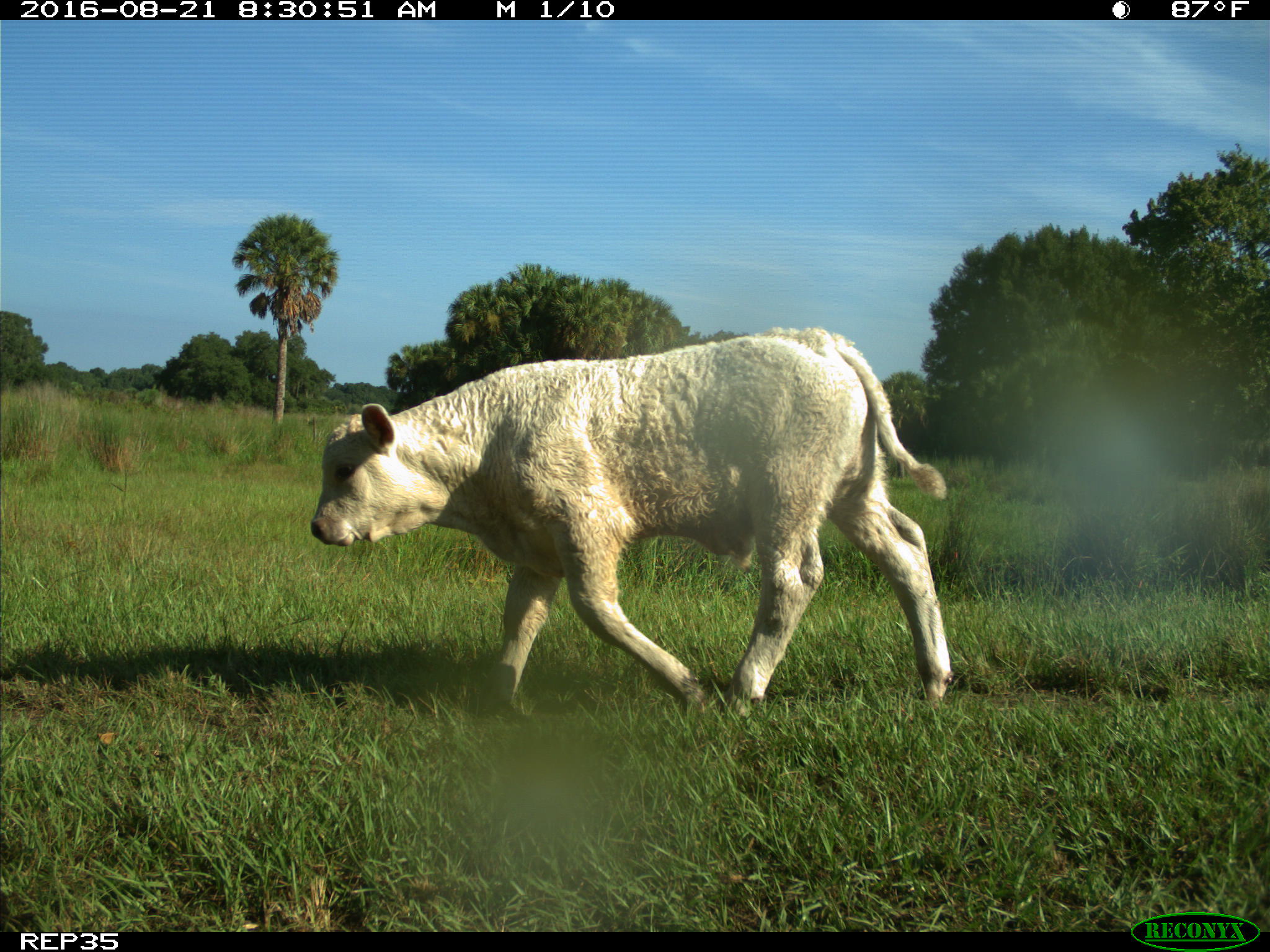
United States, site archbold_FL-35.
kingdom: Animalia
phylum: Chordata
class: Mammalia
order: Artiodactyla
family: Bovidae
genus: Bos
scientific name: Bos taurus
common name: domestic cow